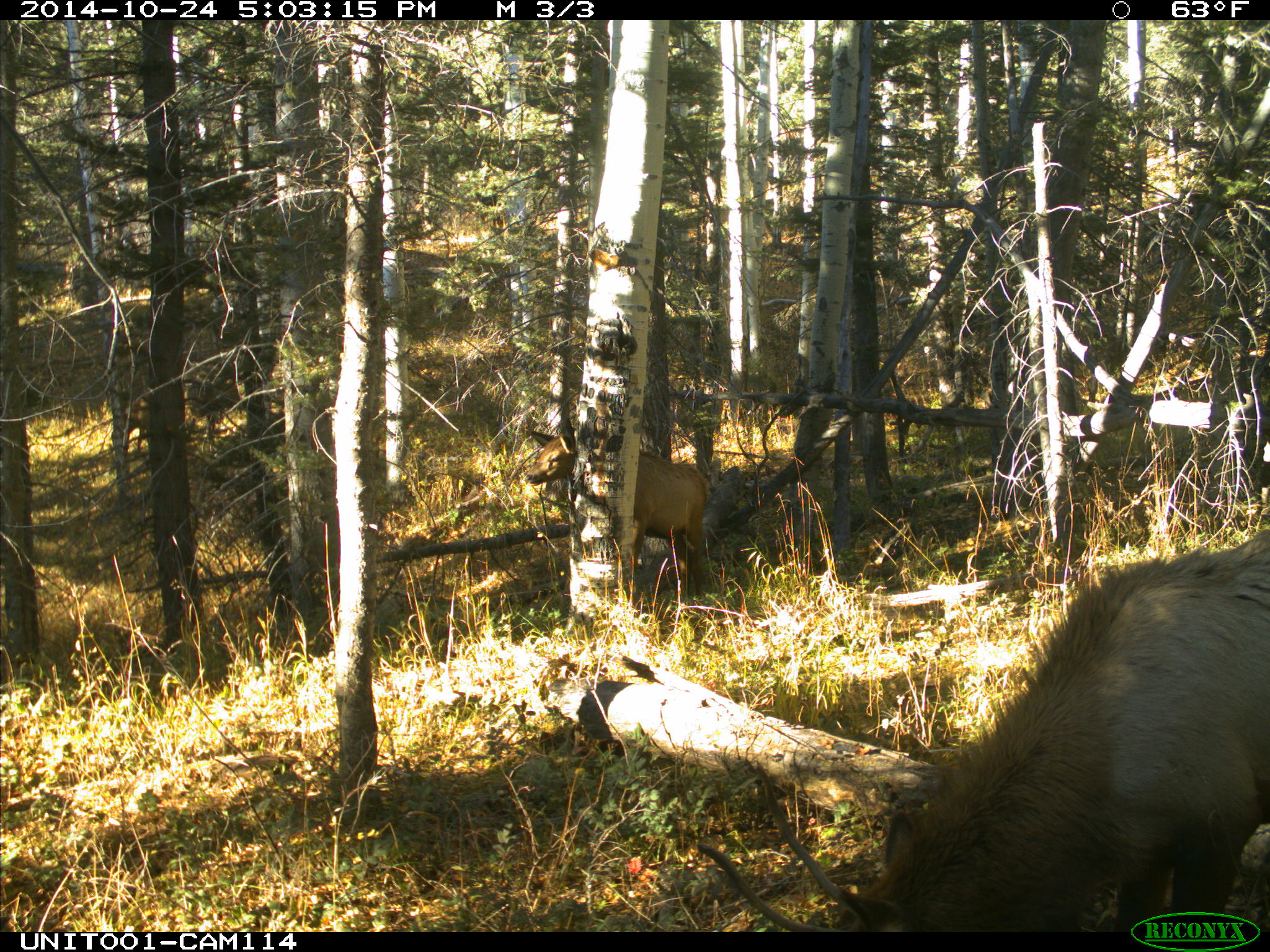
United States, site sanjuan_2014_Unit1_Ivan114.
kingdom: Animalia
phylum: Chordata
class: Mammalia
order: Artiodactyla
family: Cervidae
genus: Cervus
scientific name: Cervus elaphus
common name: red deer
Cervus elaphus (red deer).